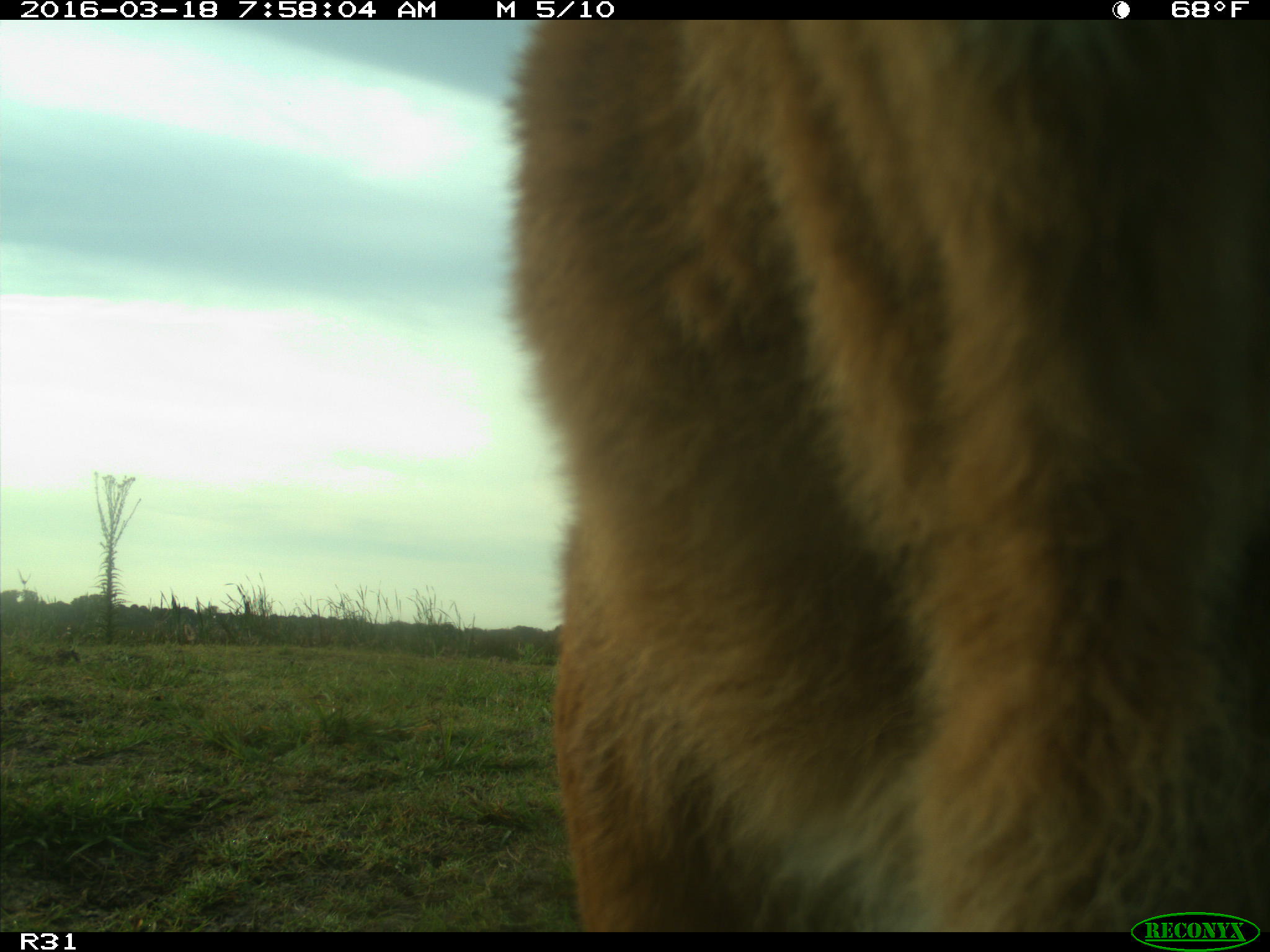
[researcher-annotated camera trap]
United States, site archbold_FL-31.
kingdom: Animalia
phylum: Chordata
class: Mammalia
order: Artiodactyla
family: Bovidae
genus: Bos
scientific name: Bos taurus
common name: domestic cow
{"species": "Bos taurus (domestic cow)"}